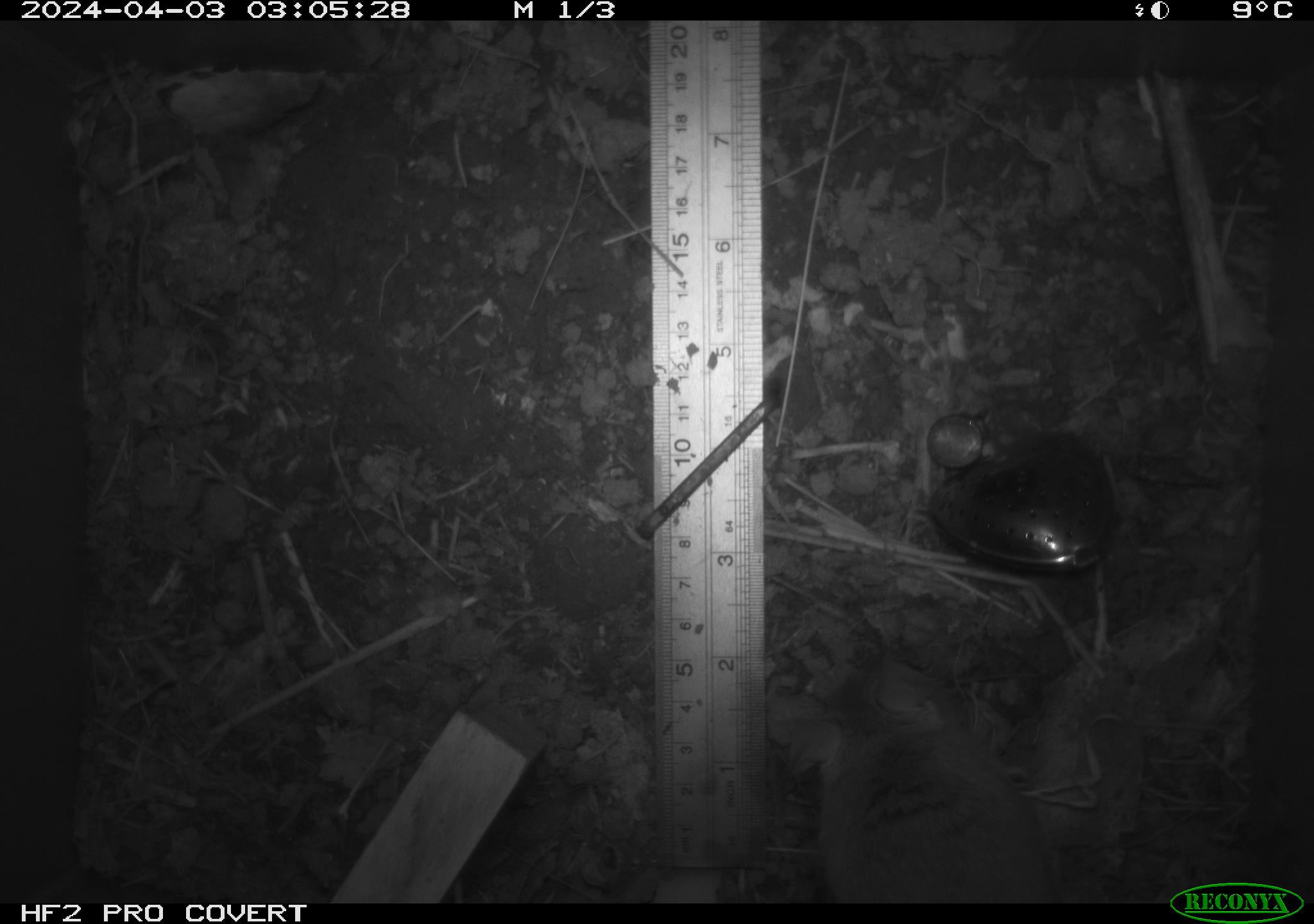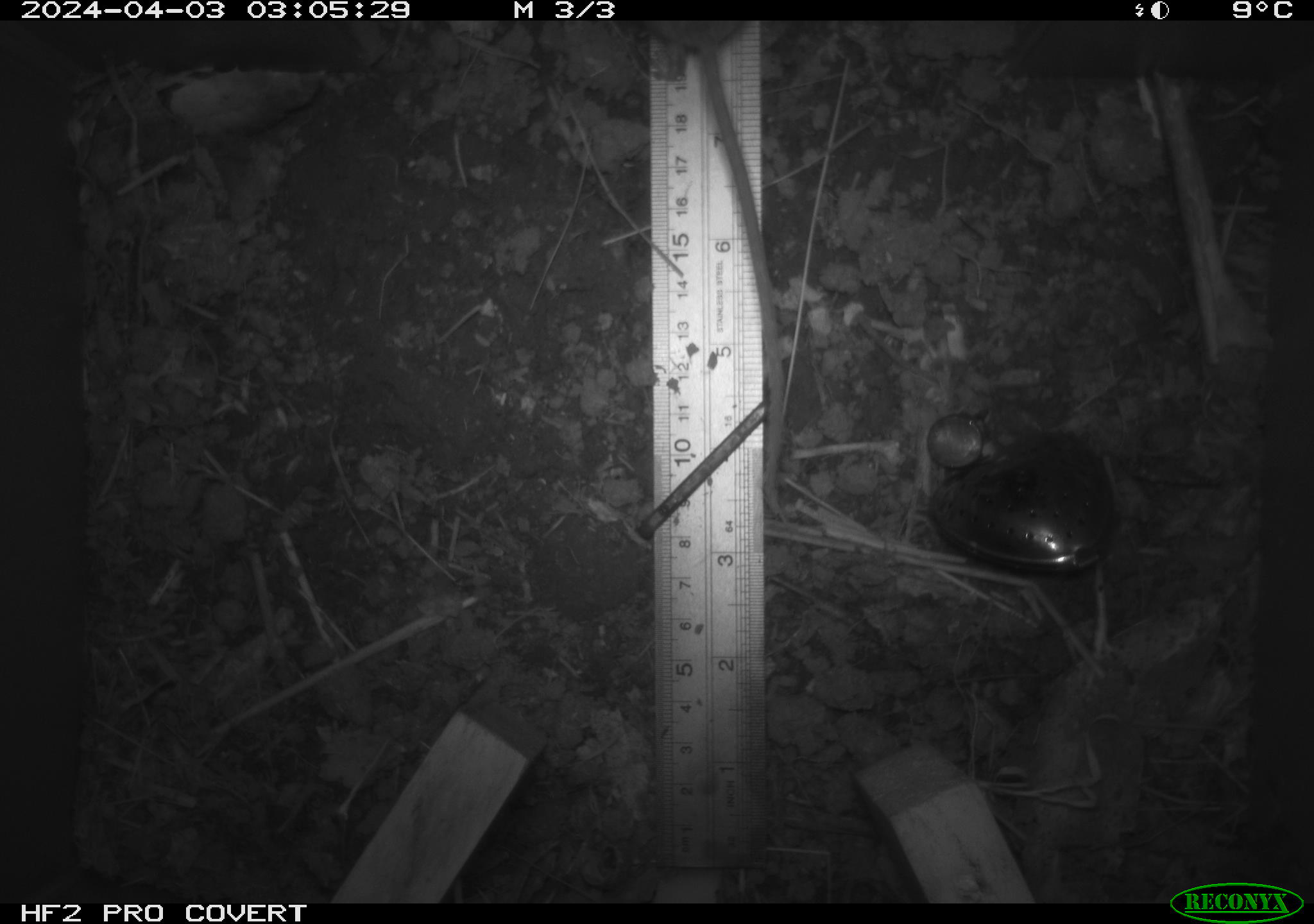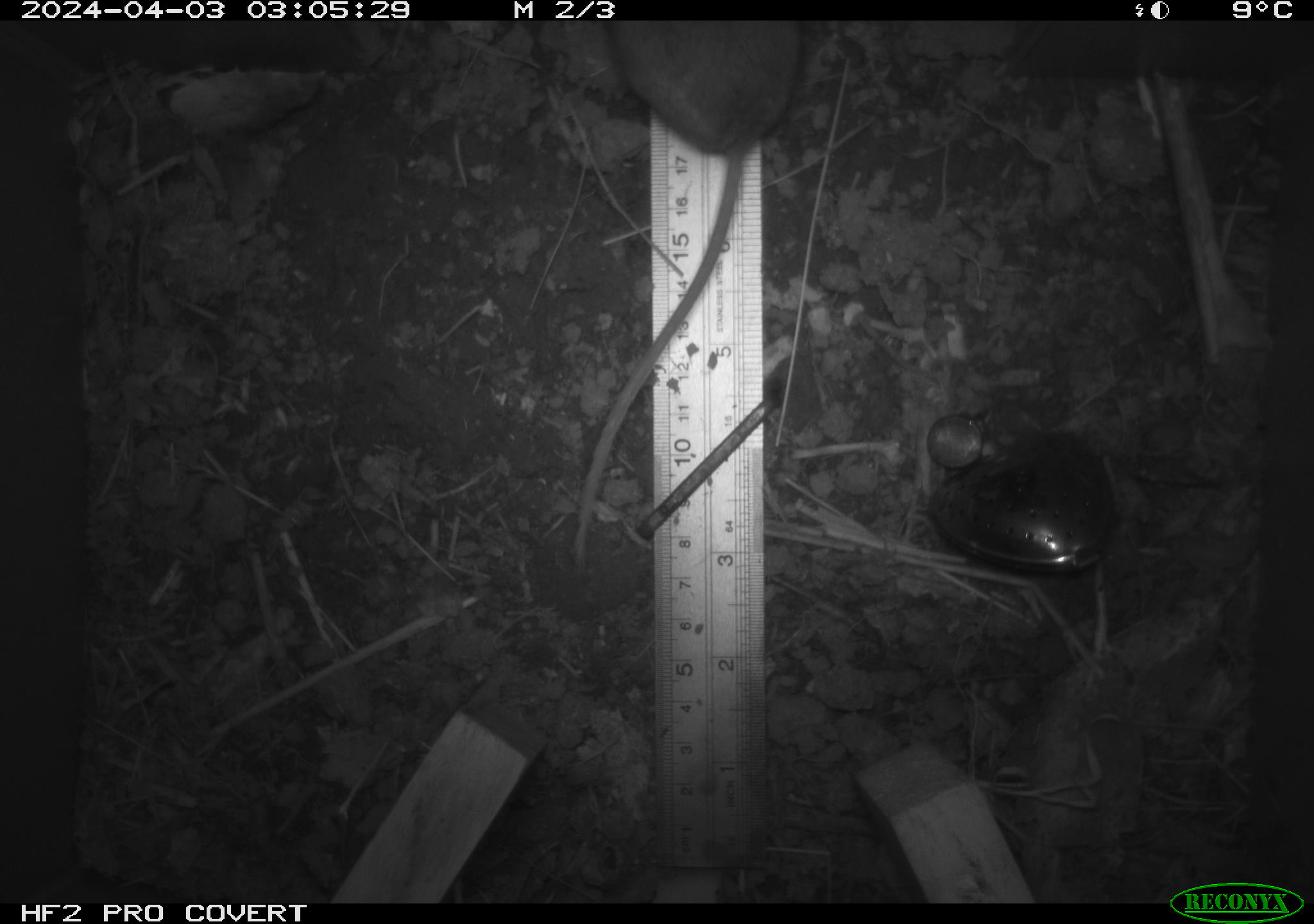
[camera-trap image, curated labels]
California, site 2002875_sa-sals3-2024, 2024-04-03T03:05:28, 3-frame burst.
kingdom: Animalia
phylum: Chordata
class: Mammalia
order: Rodentia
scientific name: Rodentia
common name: mouse species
Mouse species (Rodentia).